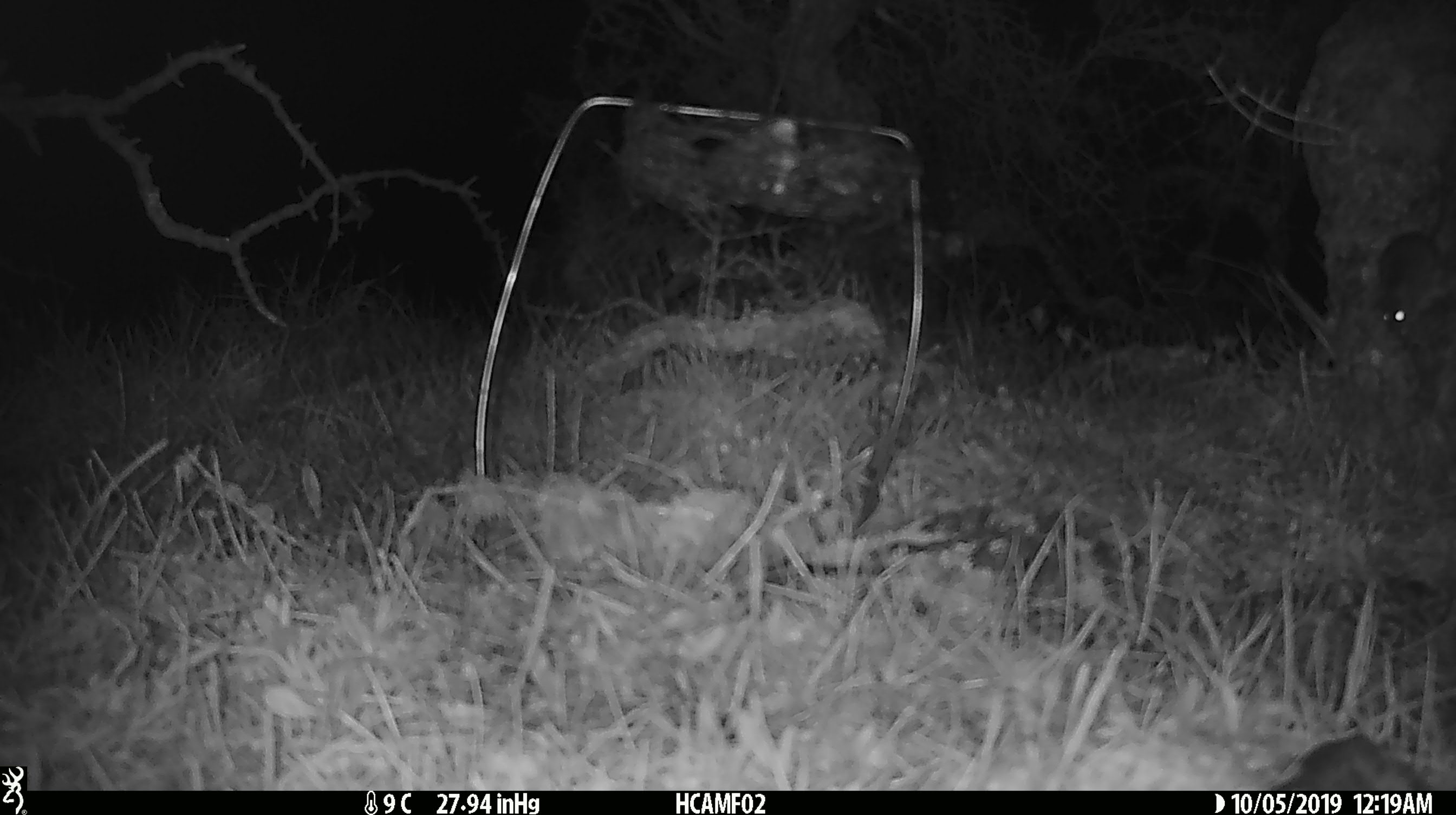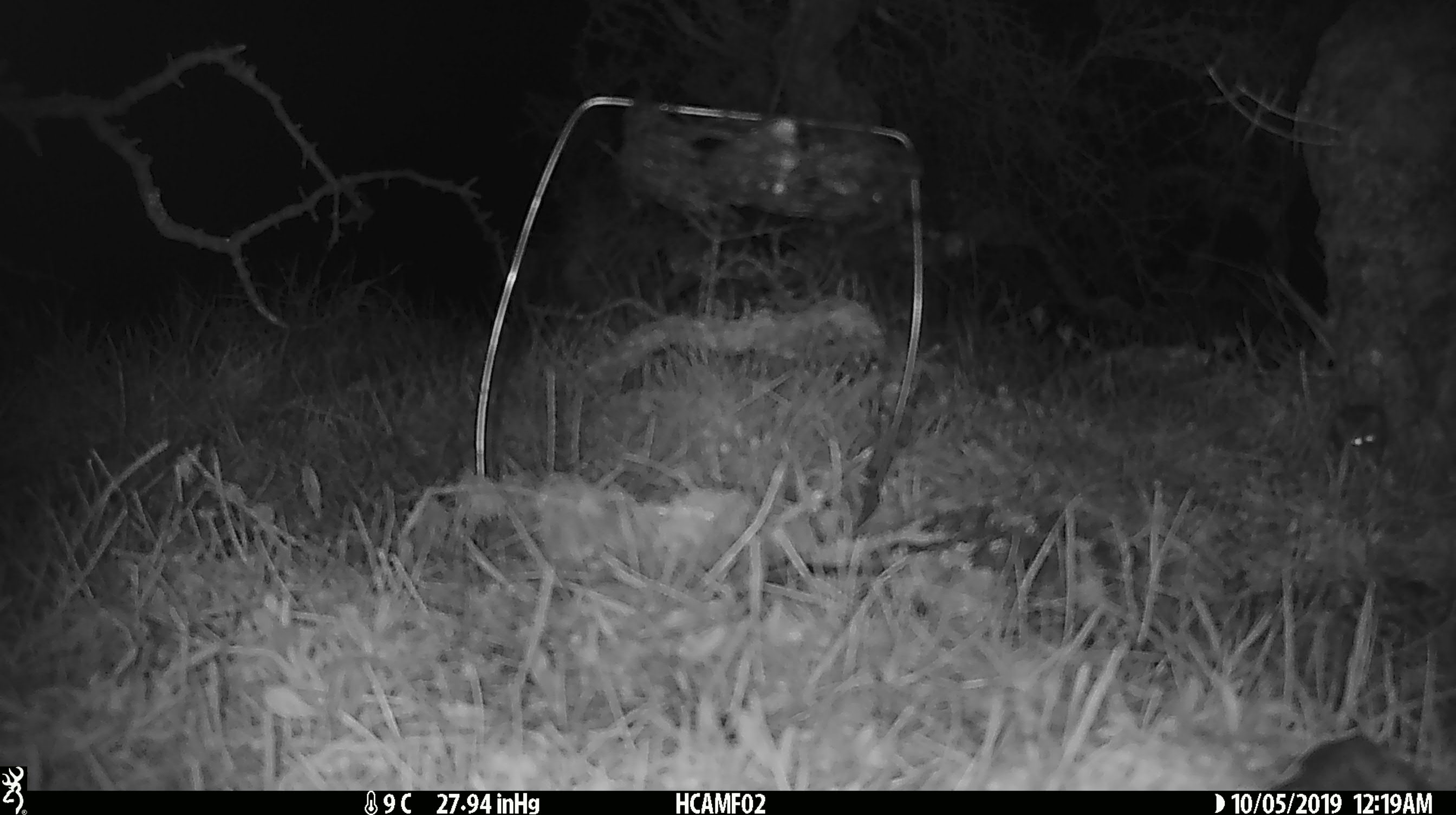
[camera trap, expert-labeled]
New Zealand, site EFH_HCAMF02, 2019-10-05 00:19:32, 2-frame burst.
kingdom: Animalia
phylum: Chordata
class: Mammalia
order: Rodentia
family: Muridae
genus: Mus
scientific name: Mus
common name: mouse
Mouse (Mus).